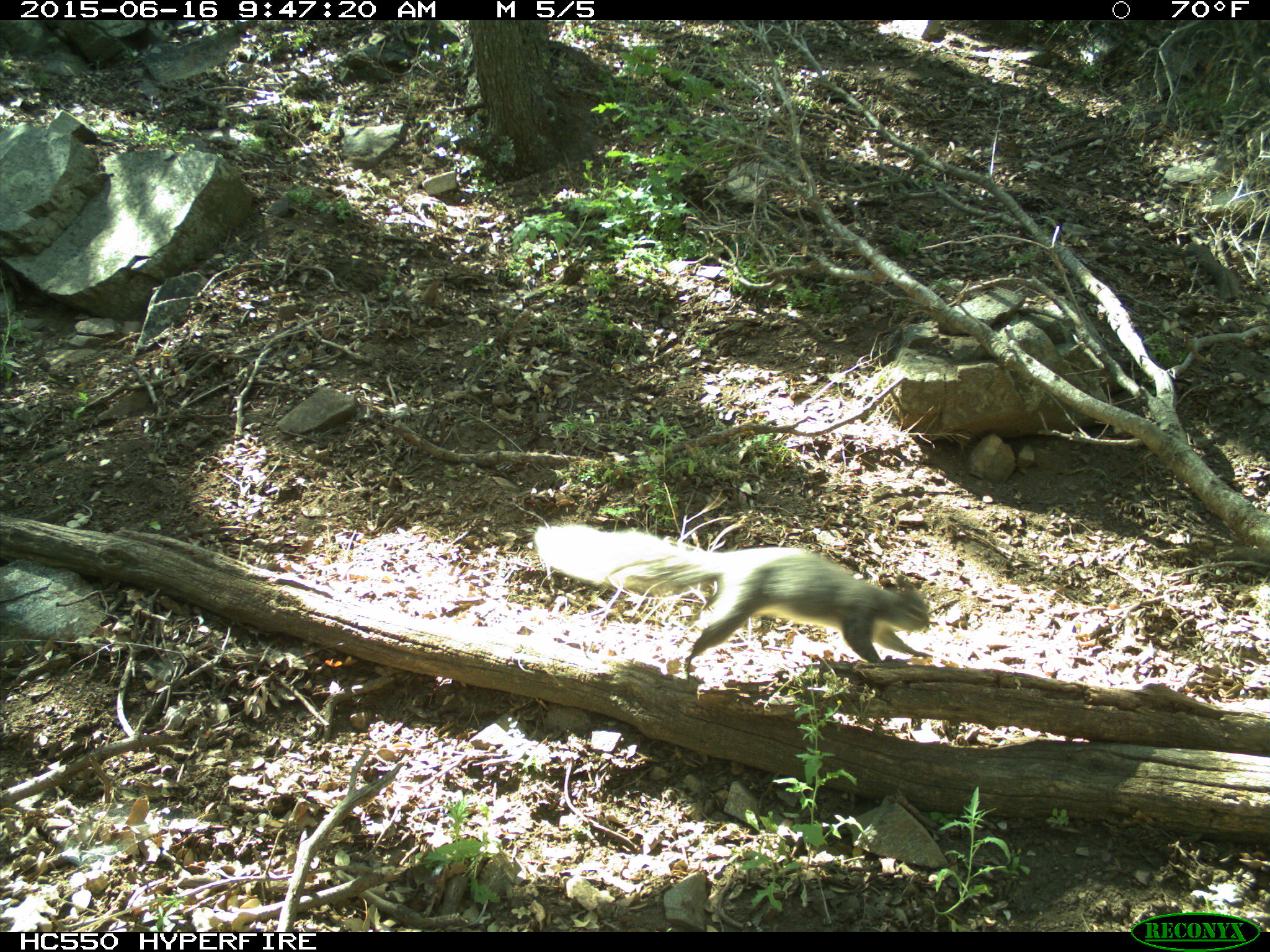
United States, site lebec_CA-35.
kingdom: Animalia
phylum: Chordata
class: Mammalia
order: Rodentia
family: Sciuridae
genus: Sciurus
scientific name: Sciurus carolinensis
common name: eastern gray squirrel